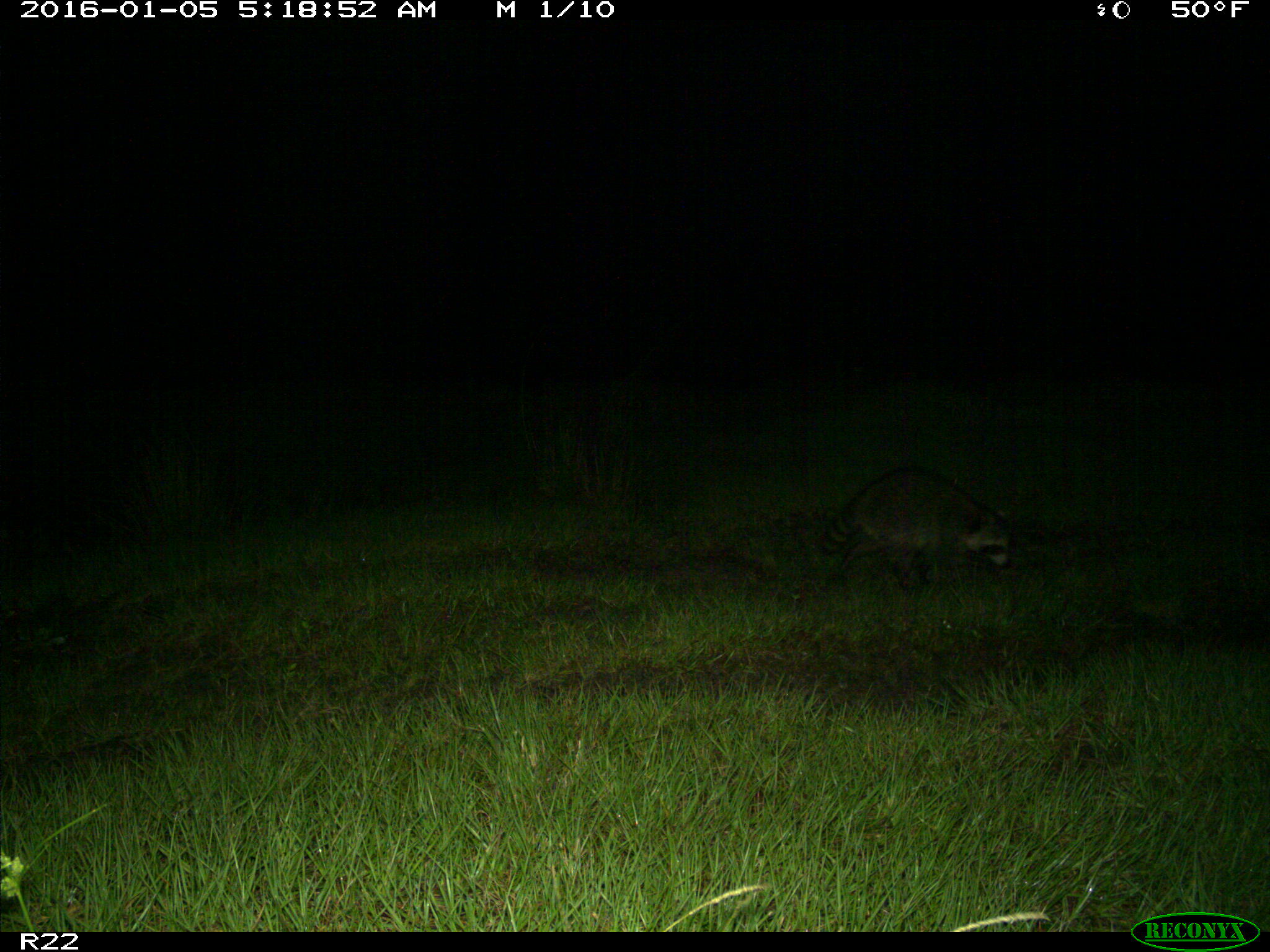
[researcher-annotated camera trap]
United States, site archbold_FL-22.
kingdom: Animalia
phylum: Chordata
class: Mammalia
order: Carnivora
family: Procyonidae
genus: Procyon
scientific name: Procyon lotor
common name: common raccoon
Procyon lotor (common raccoon).